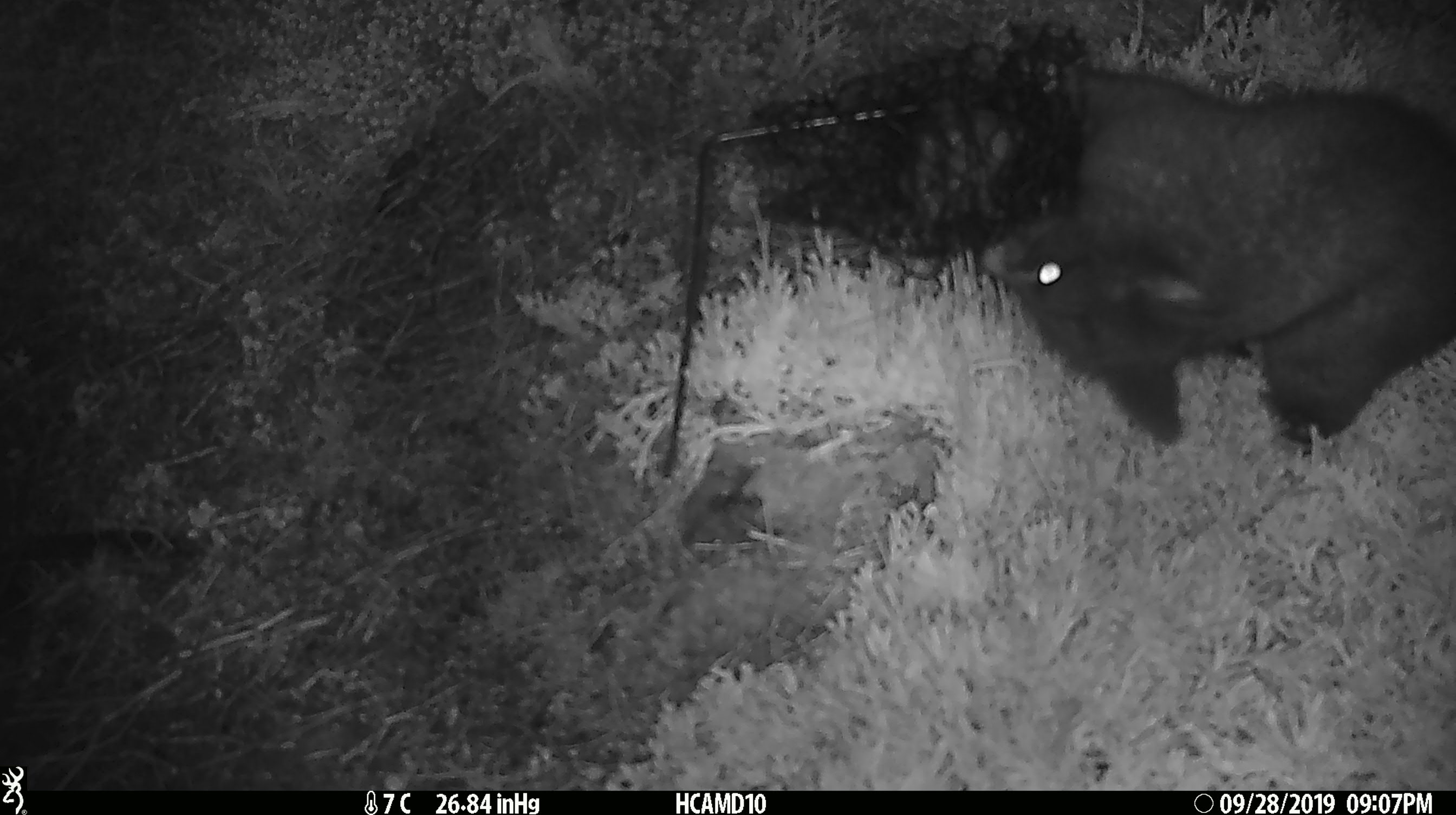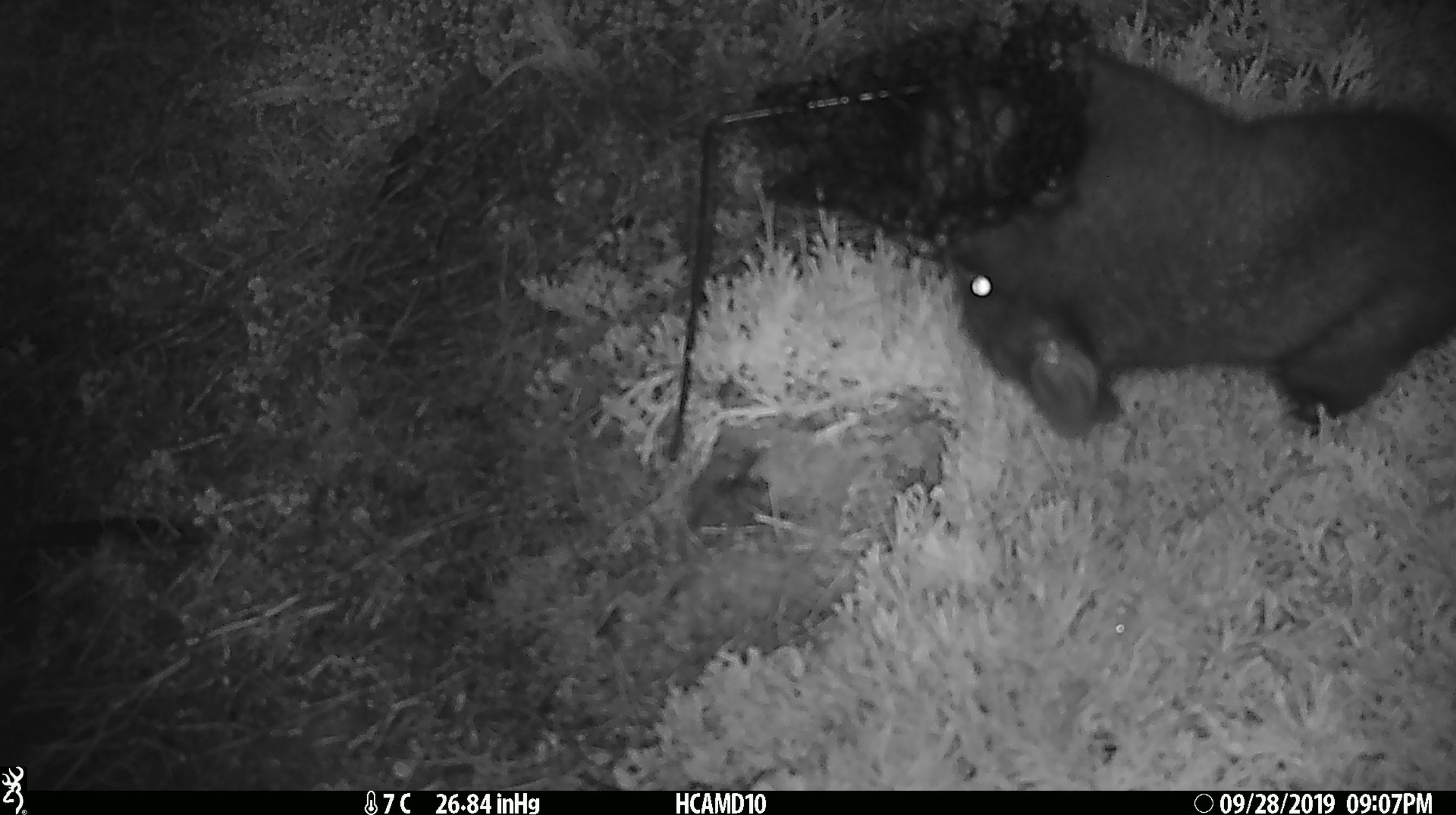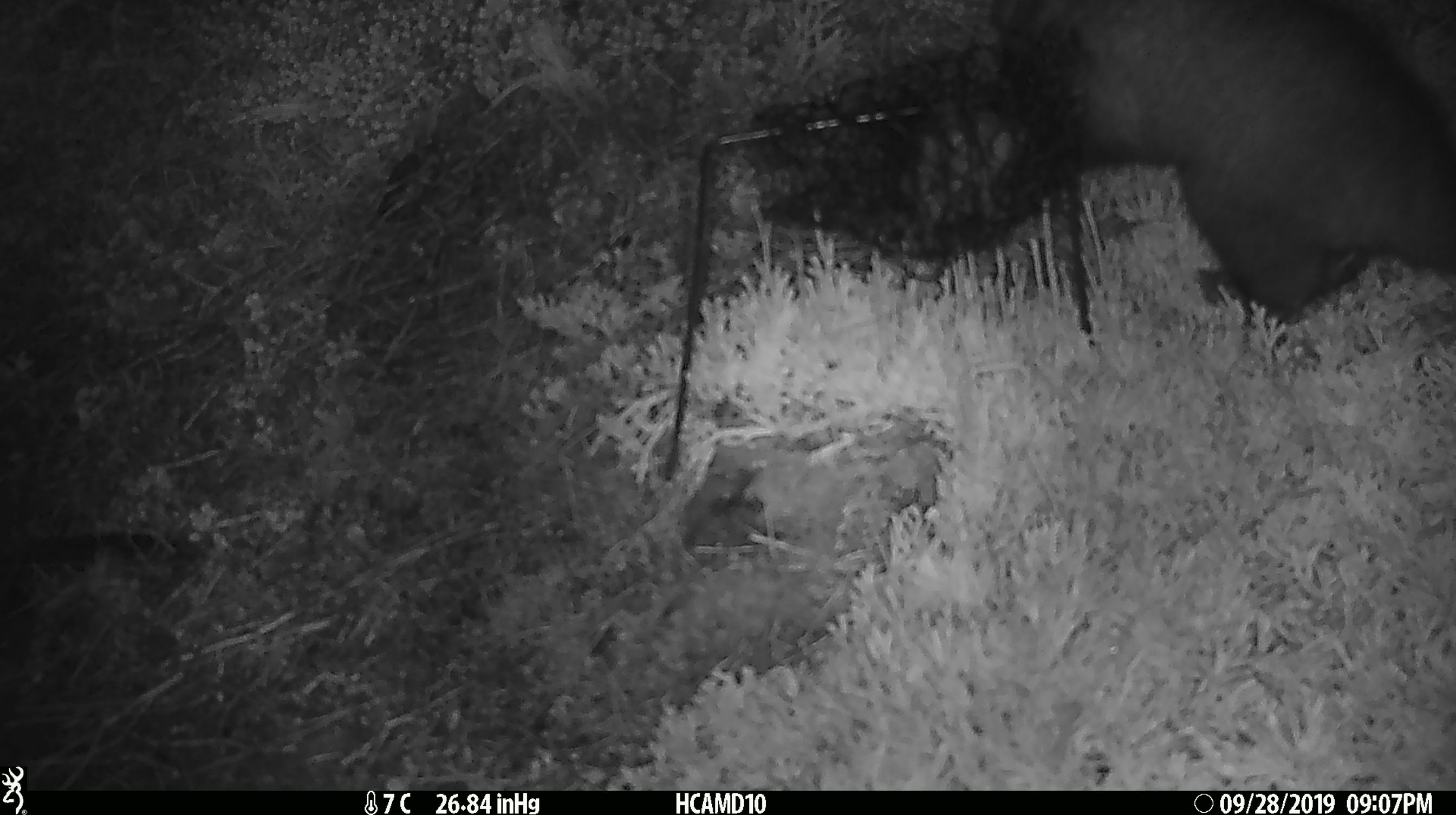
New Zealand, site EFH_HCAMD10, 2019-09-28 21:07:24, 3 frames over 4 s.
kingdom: Animalia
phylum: Chordata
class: Mammalia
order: Diprotodontia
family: Phalangeridae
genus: Trichosurus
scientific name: Trichosurus vulpecula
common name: common brushtail possum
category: possum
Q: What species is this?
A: Possum (common brushtail possum) (Trichosurus vulpecula).